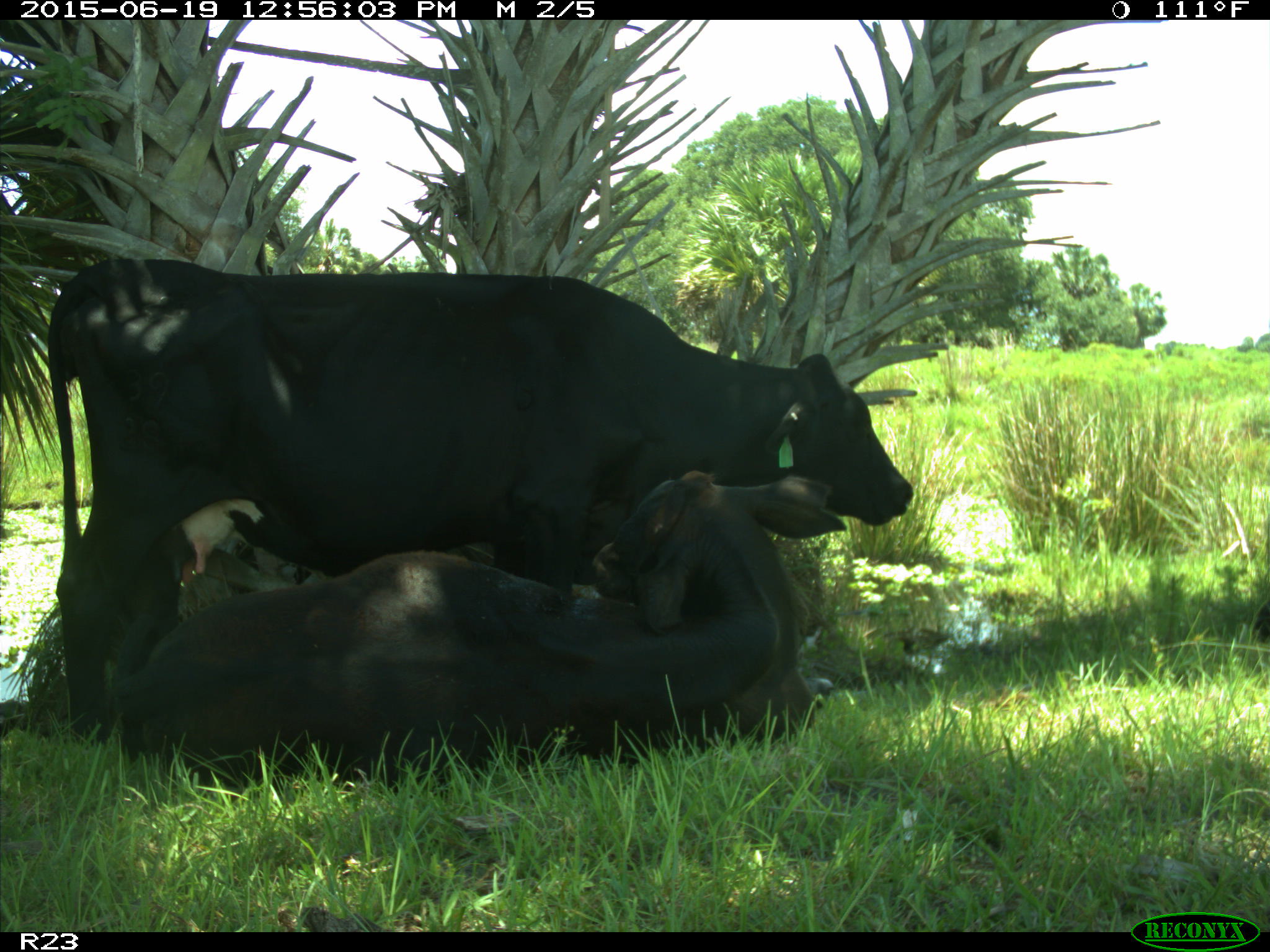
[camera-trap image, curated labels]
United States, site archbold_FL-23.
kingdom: Animalia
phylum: Chordata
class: Mammalia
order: Artiodactyla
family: Suidae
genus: Sus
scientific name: Sus scrofa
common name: wild boar